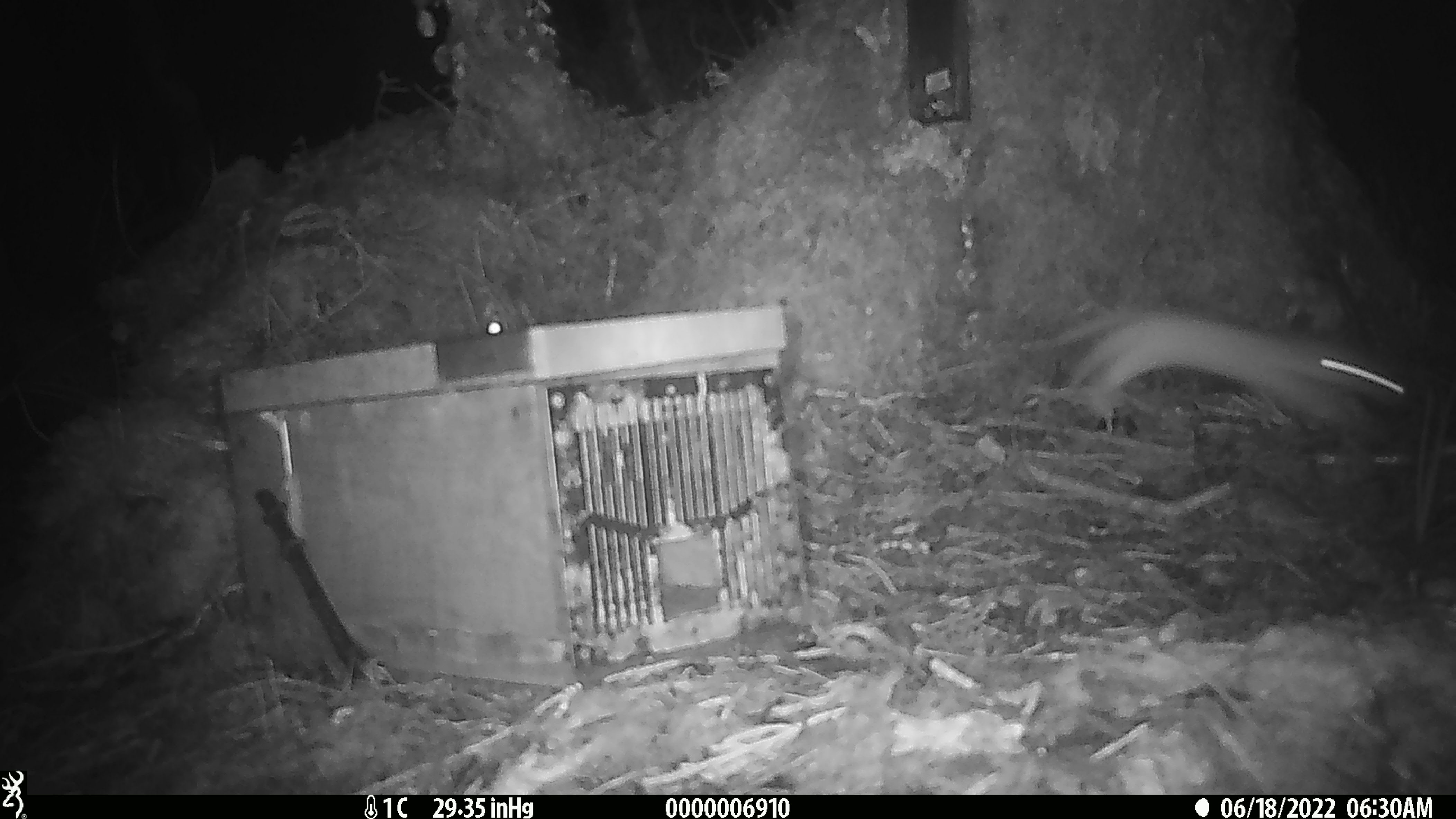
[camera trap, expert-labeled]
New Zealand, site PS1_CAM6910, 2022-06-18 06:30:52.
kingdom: Animalia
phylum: Chordata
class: Mammalia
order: Carnivora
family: Mustelidae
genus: Mustela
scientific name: Mustela erminea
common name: stoat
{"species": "stoat (Mustela erminea)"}